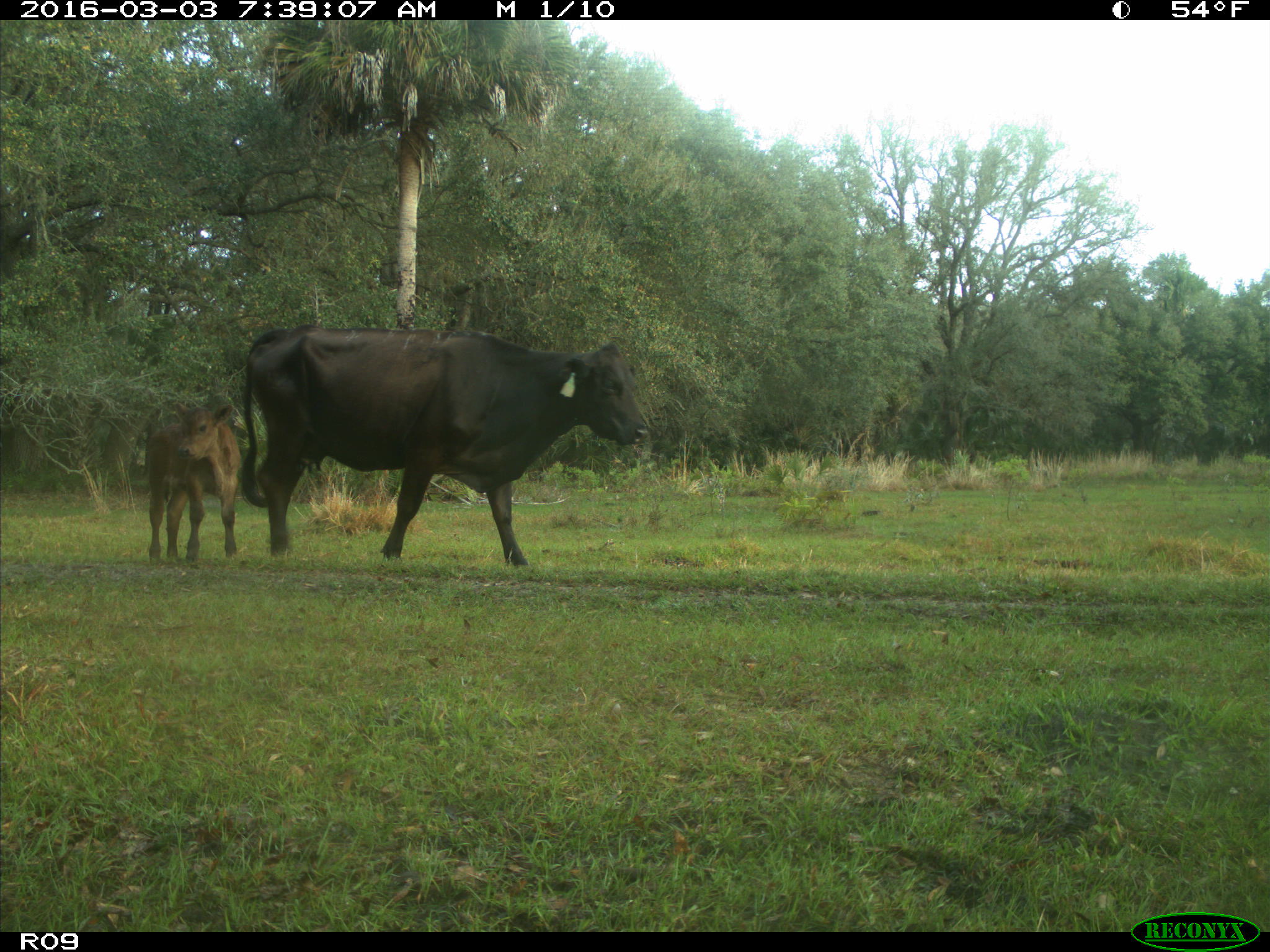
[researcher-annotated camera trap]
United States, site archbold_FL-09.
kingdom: Animalia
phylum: Chordata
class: Mammalia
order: Artiodactyla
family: Bovidae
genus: Bos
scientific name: Bos taurus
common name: domestic cow